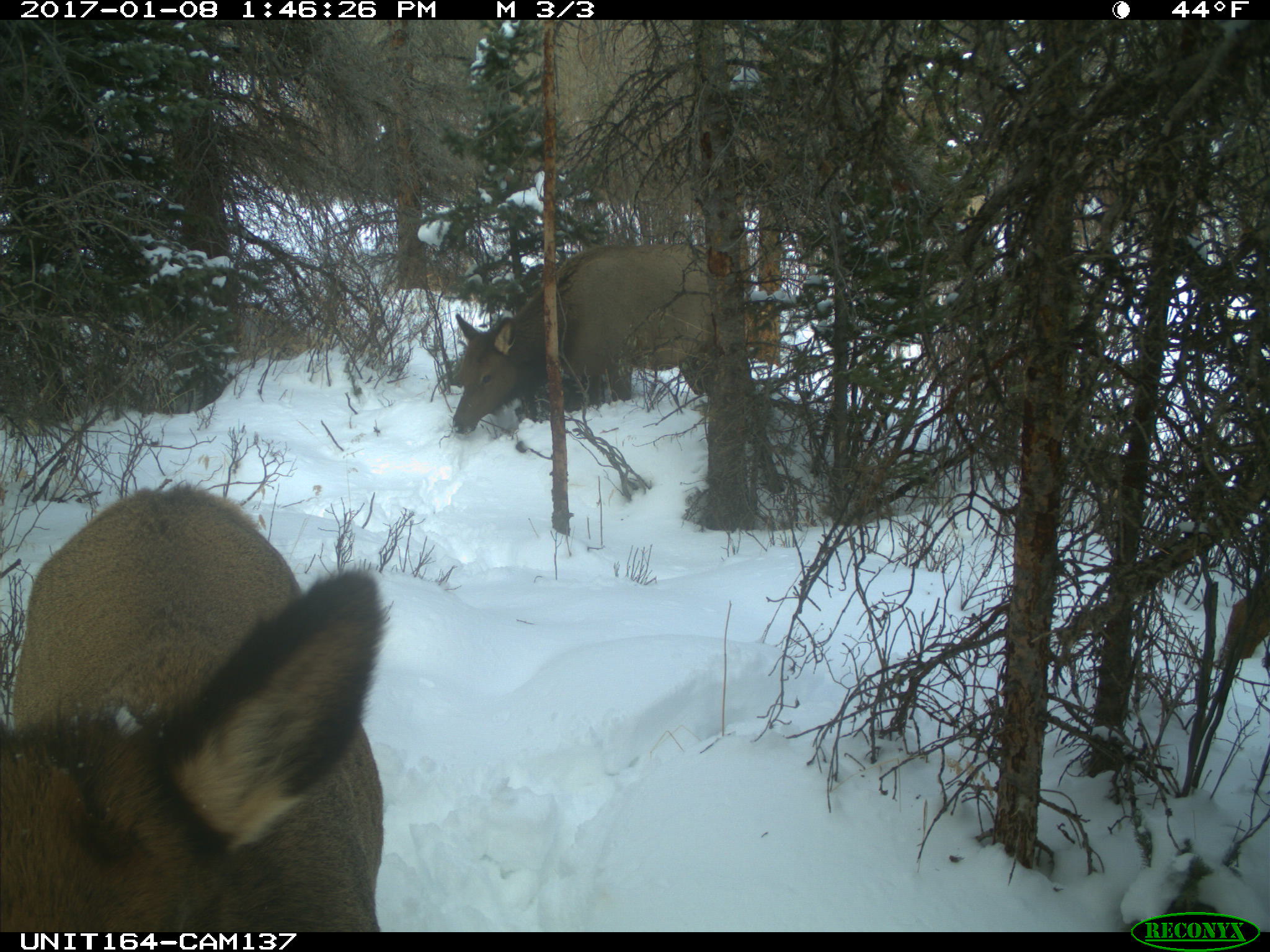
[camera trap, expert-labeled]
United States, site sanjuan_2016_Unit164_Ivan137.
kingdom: Animalia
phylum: Chordata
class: Mammalia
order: Artiodactyla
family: Cervidae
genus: Cervus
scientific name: Cervus elaphus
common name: red deer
Cervus elaphus (red deer).